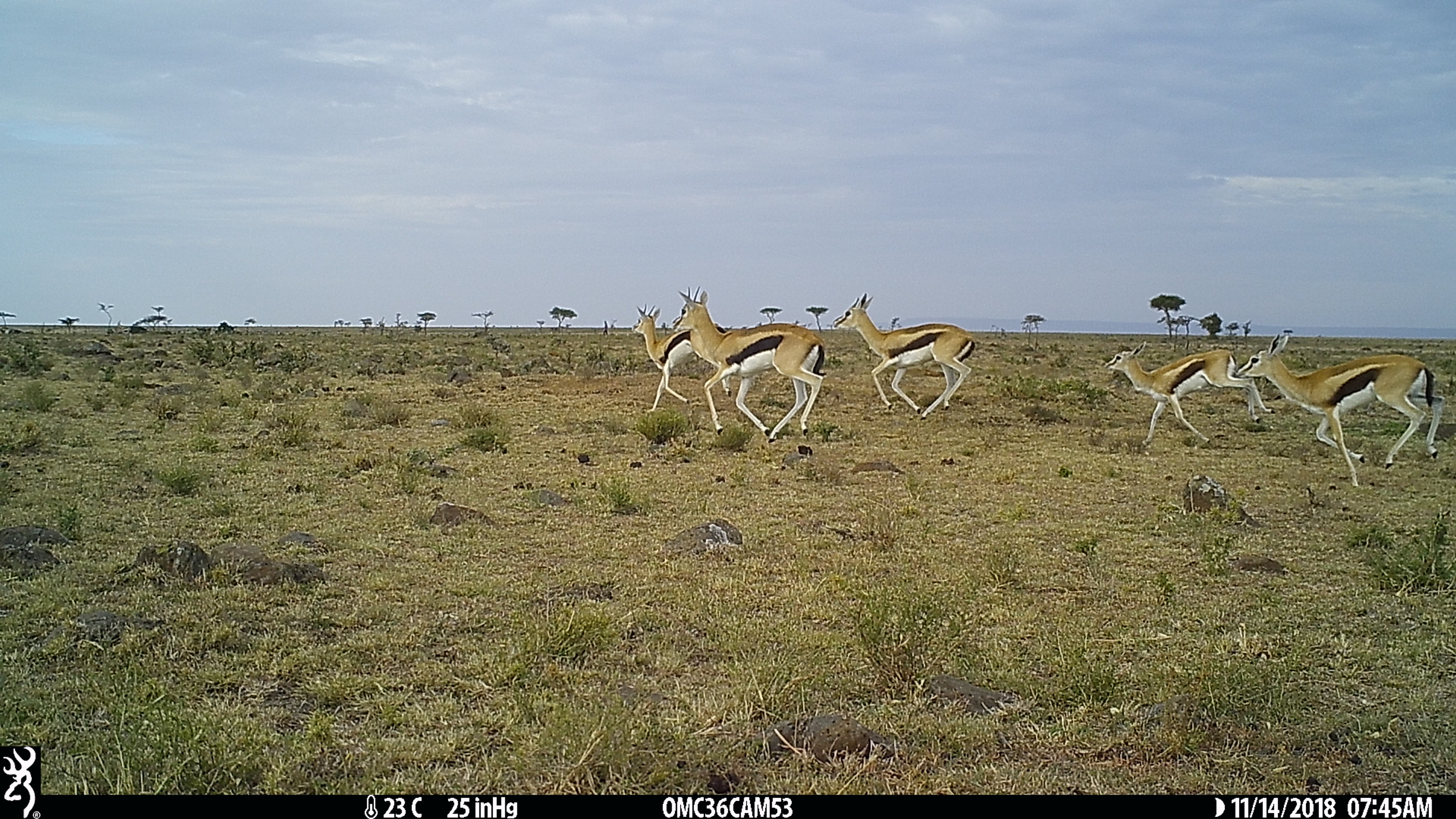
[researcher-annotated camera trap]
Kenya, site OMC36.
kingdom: Animalia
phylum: Chordata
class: Mammalia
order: Artiodactyla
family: Bovidae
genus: Eudorcas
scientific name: Eudorcas thomsonii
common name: thomon's gazelle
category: gazelle thomsons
Gazelle thomsons (thomon's gazelle) (Eudorcas thomsonii).